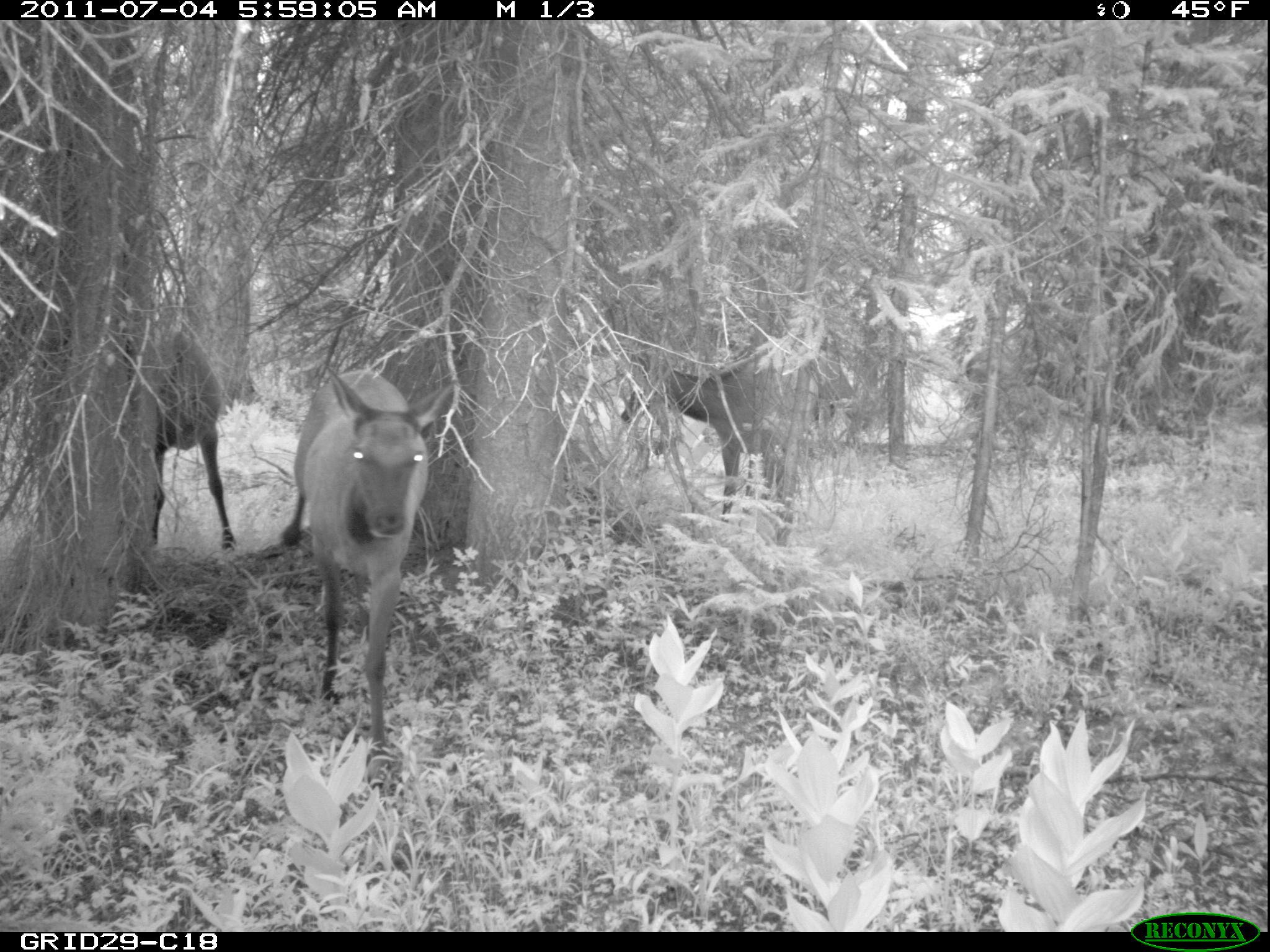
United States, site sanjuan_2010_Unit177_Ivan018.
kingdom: Animalia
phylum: Chordata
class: Mammalia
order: Artiodactyla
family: Cervidae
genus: Cervus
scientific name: Cervus elaphus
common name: red deer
Cervus elaphus (red deer).